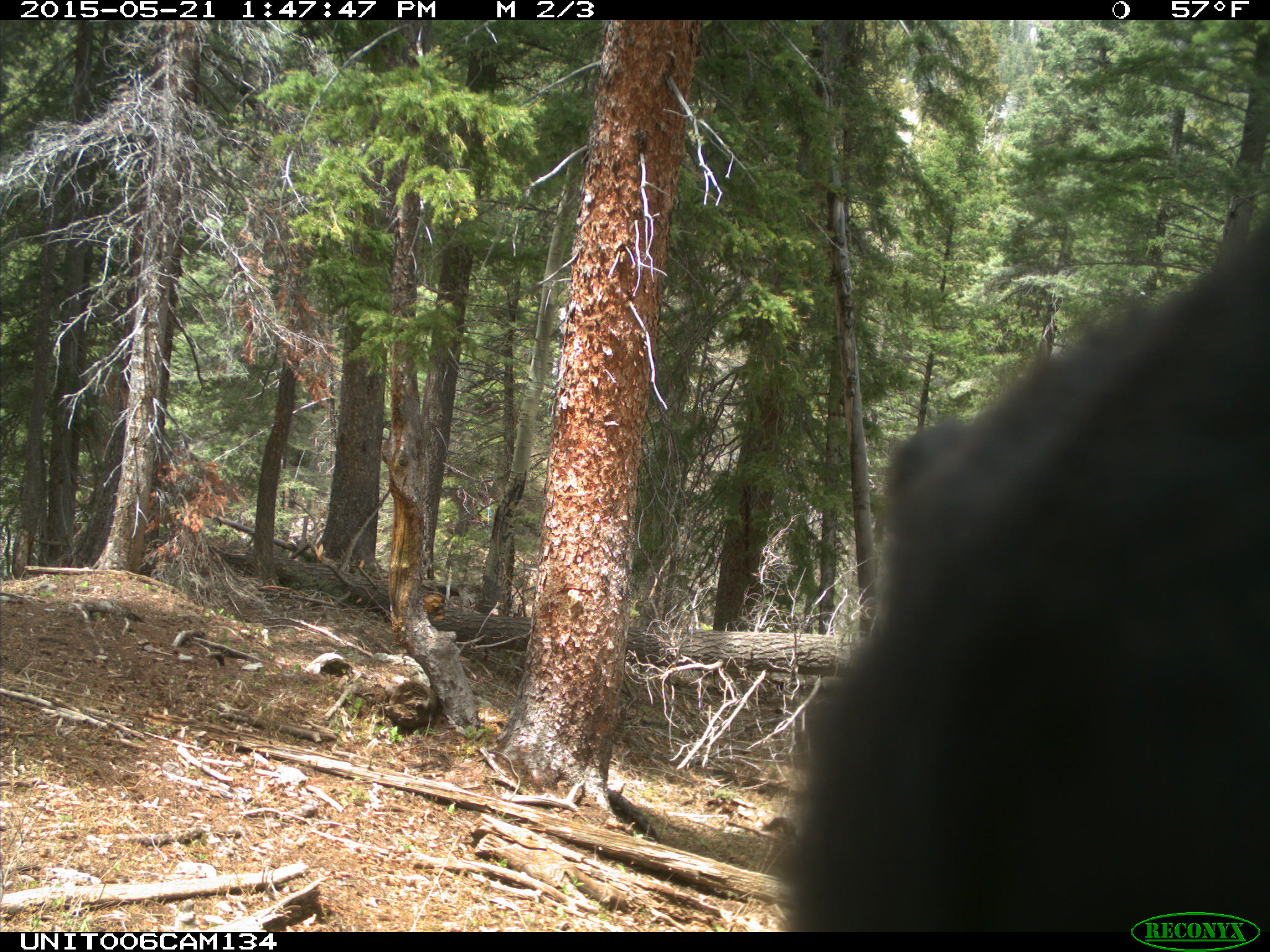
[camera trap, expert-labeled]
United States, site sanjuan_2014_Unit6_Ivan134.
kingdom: Animalia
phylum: Chordata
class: Mammalia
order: Carnivora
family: Ursidae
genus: Ursus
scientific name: Ursus americanus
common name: american black bear